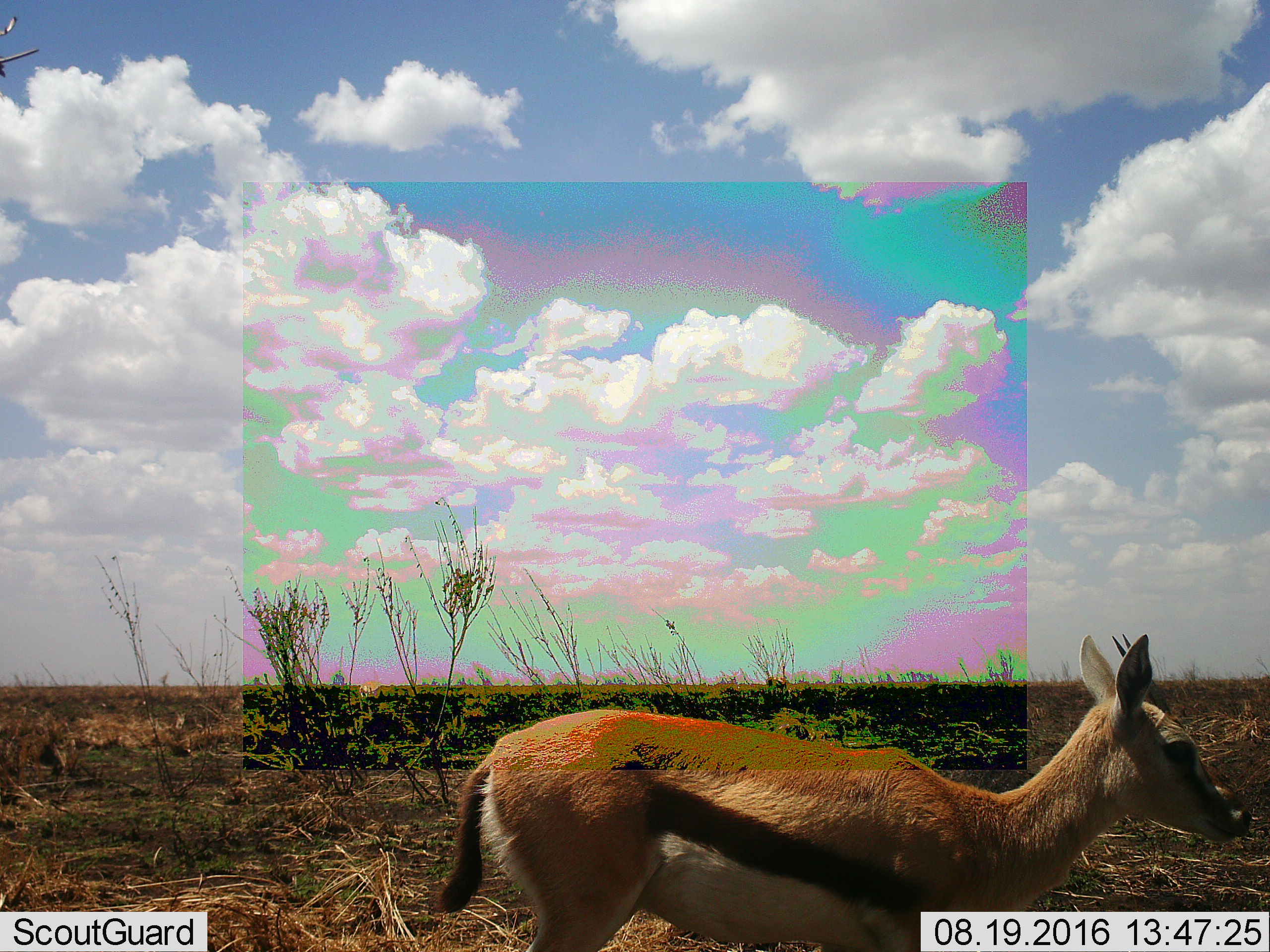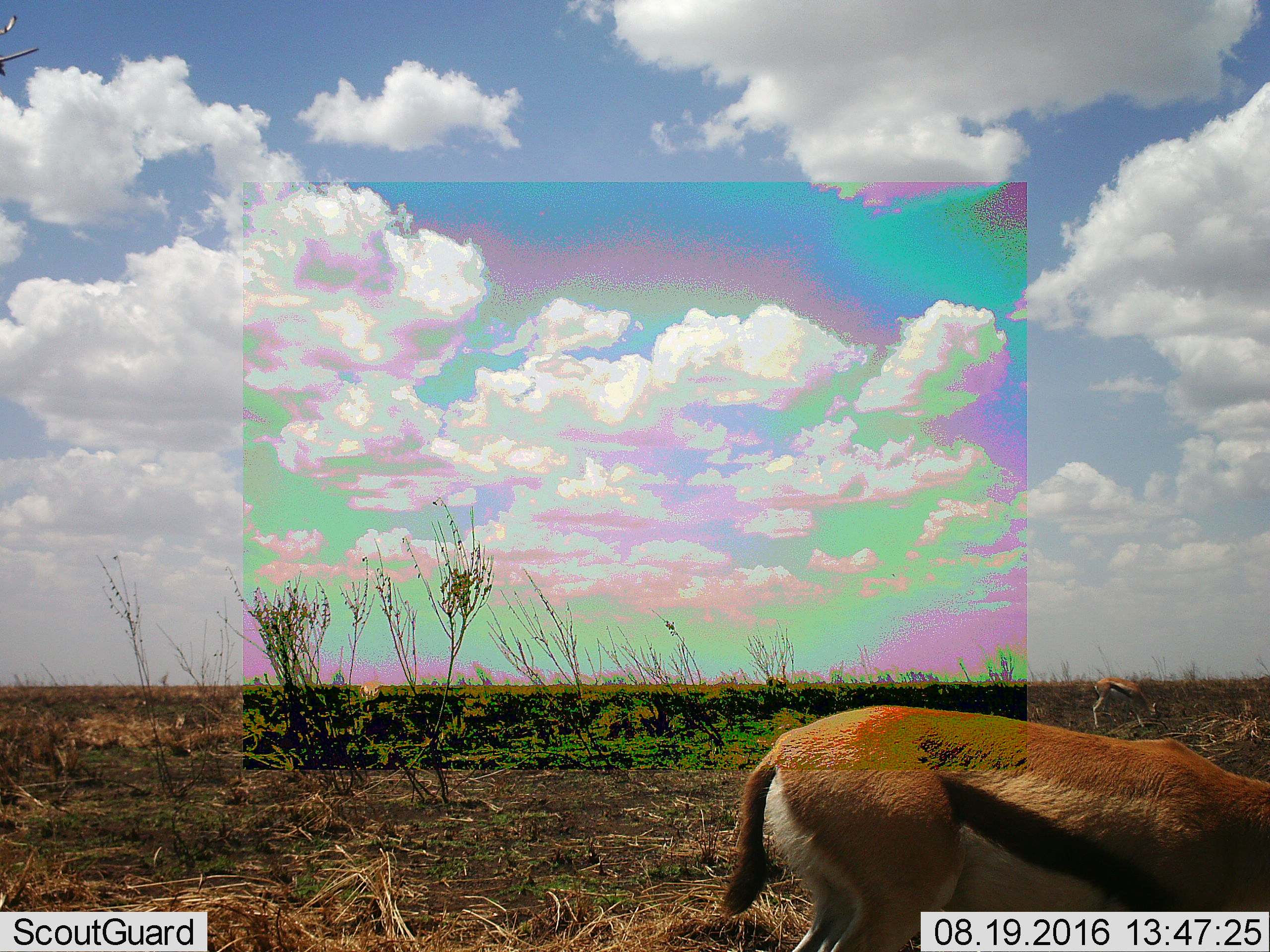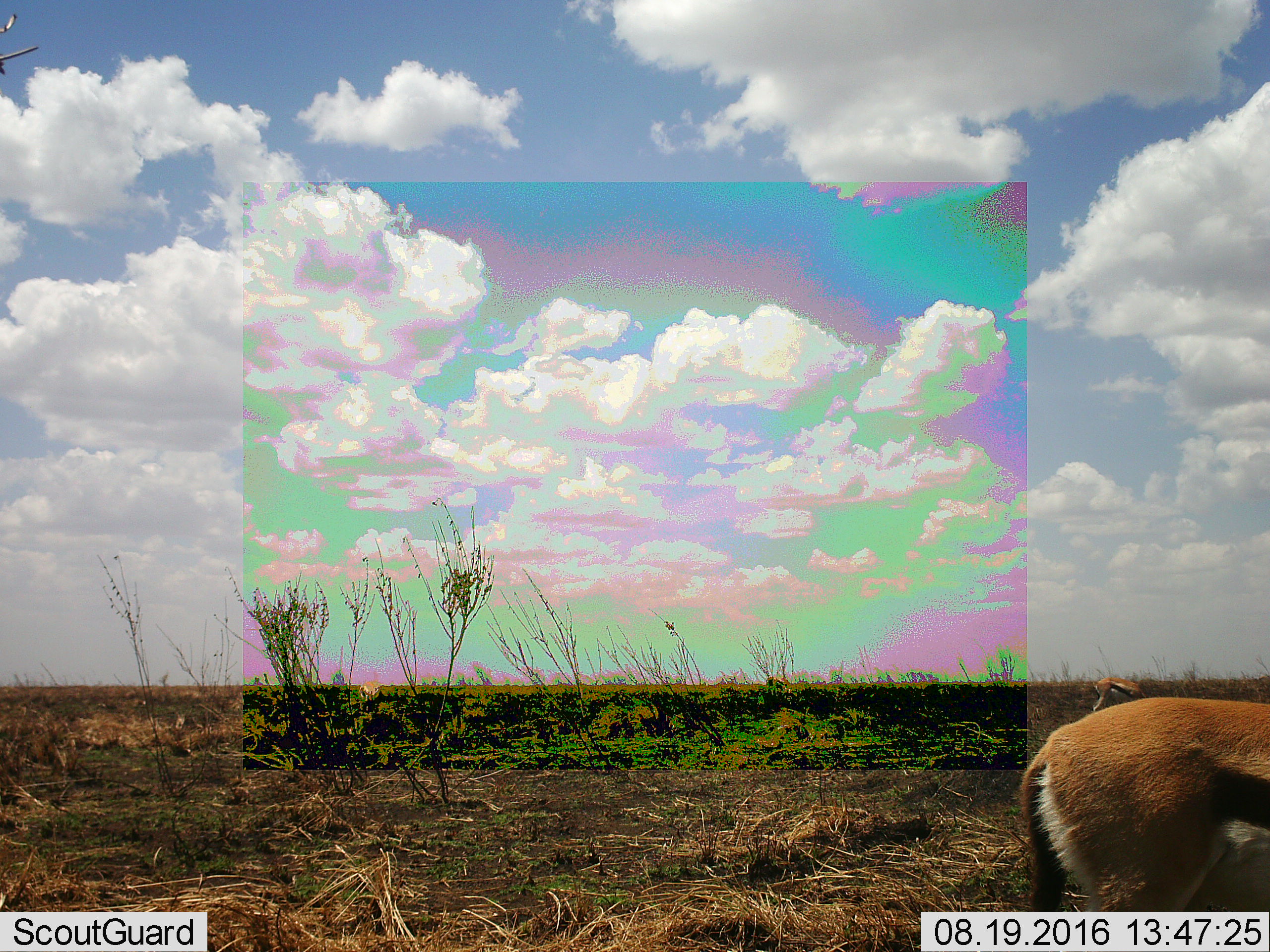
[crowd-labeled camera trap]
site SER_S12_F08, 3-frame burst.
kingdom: Animalia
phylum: Chordata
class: Mammalia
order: Artiodactyla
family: Bovidae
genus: Eudorcas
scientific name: Eudorcas thomsonii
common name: thomson's gazelle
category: gazellethomsons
Gazellethomsons (thomson's gazelle) (Eudorcas thomsonii), count 1. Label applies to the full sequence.